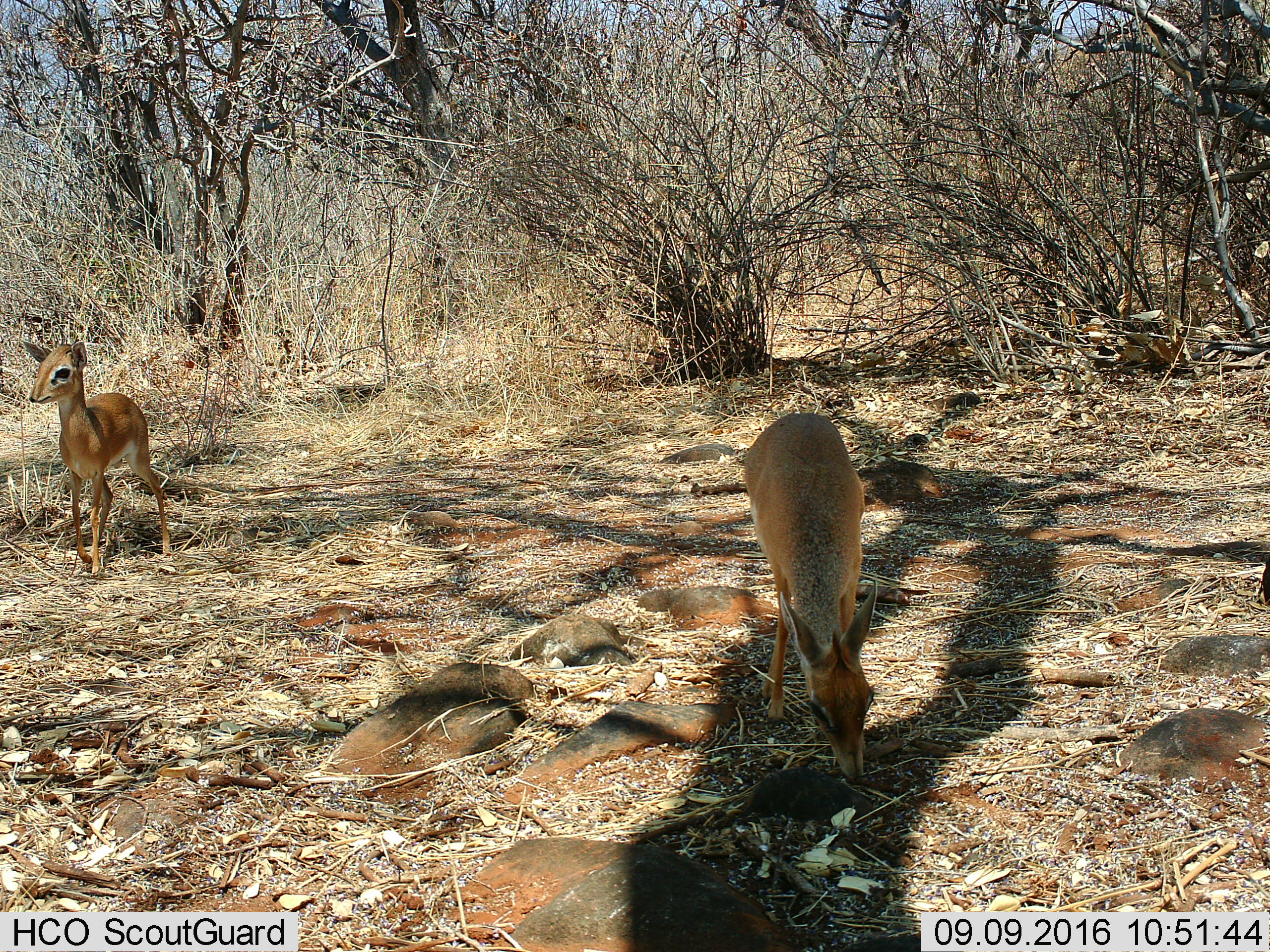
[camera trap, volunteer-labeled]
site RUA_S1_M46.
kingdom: Animalia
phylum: Chordata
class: Mammalia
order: Artiodactyla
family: Bovidae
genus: Madoqua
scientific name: Madoqua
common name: dik-dik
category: dikdik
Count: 2.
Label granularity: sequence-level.